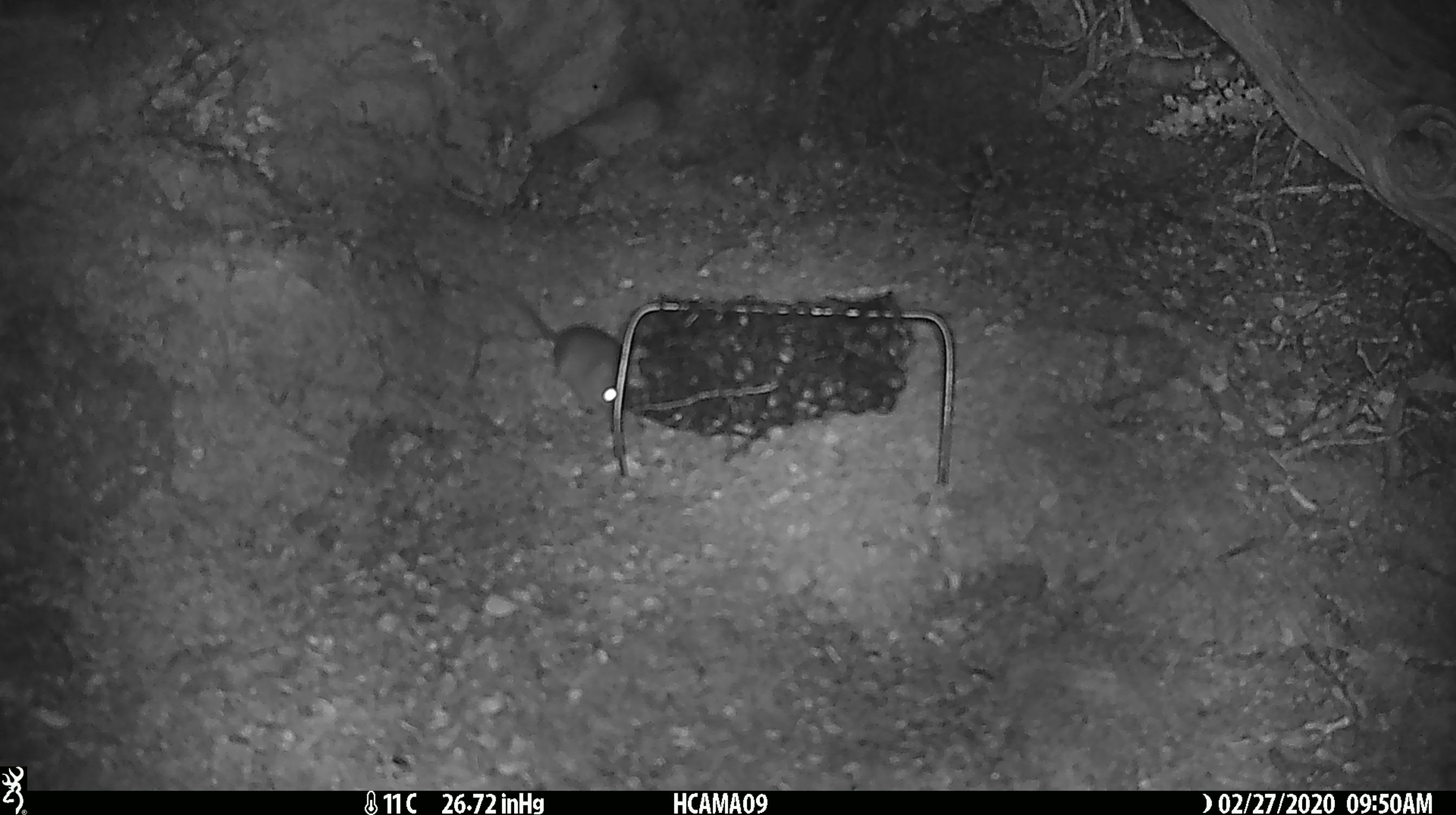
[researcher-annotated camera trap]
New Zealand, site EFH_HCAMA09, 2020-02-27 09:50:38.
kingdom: Animalia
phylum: Chordata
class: Mammalia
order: Rodentia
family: Muridae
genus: Mus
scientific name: Mus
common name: mouse